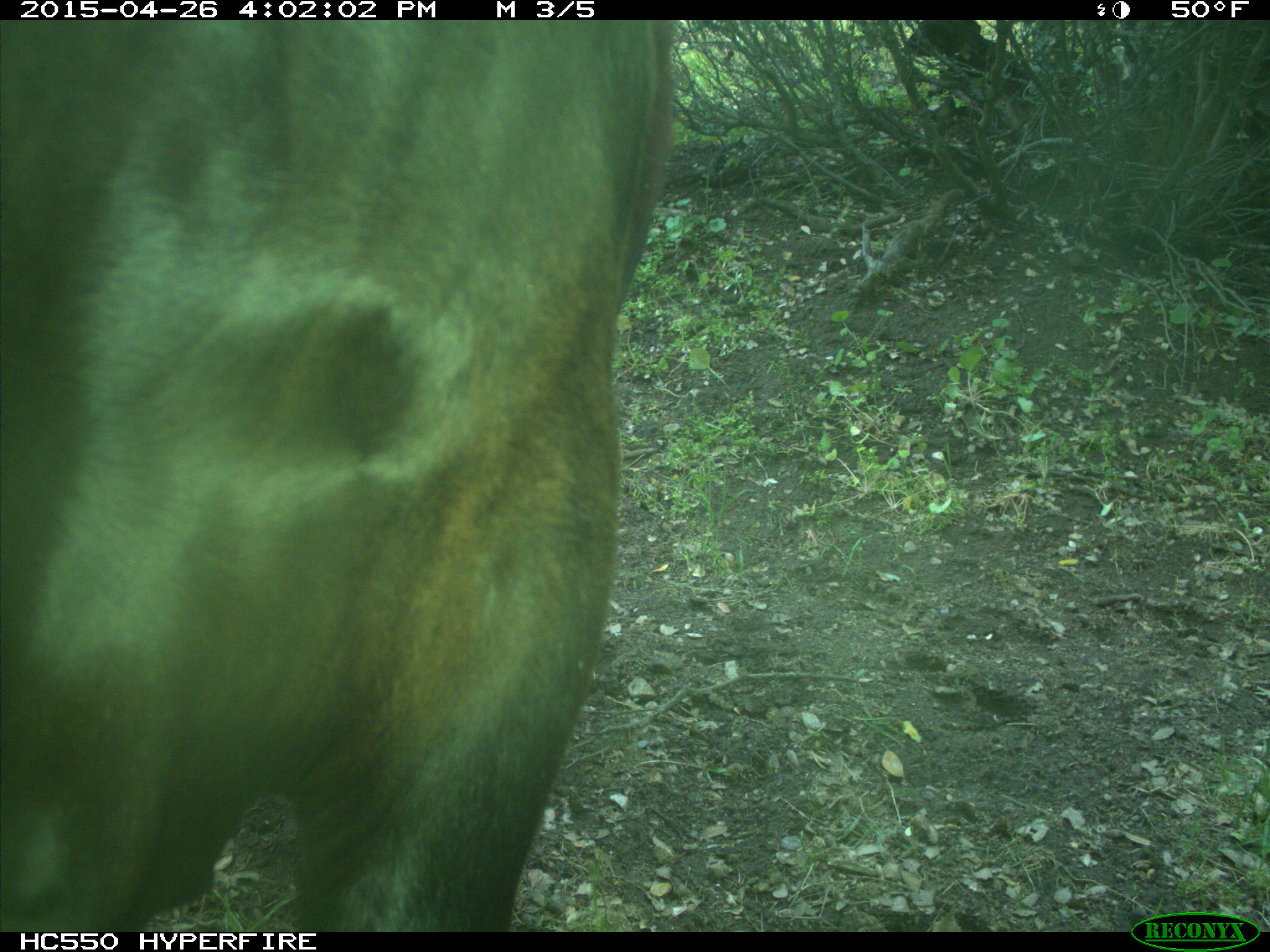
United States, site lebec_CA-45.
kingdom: Animalia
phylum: Chordata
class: Mammalia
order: Artiodactyla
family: Bovidae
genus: Bos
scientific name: Bos taurus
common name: domestic cow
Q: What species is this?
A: Bos taurus (domestic cow).